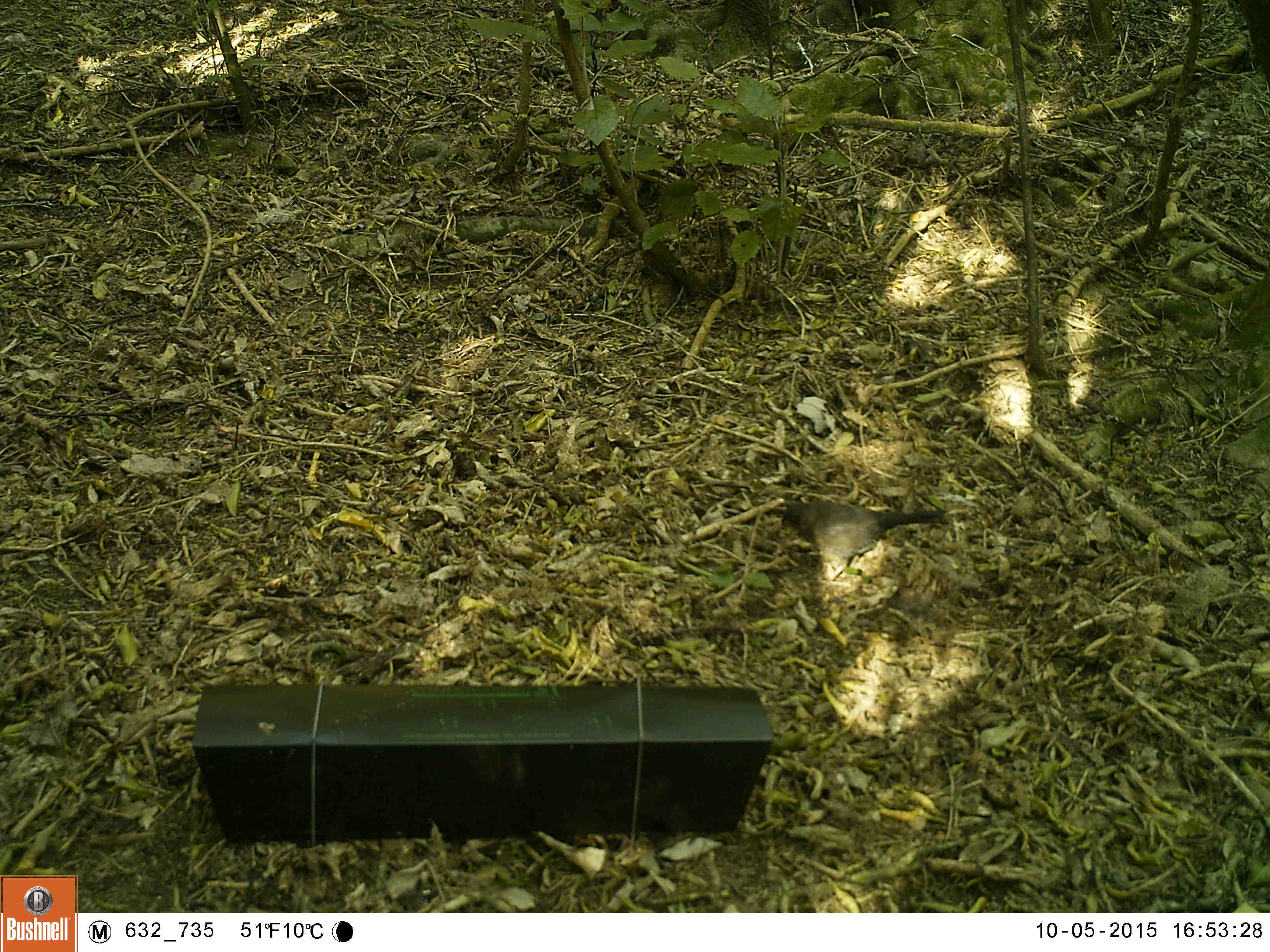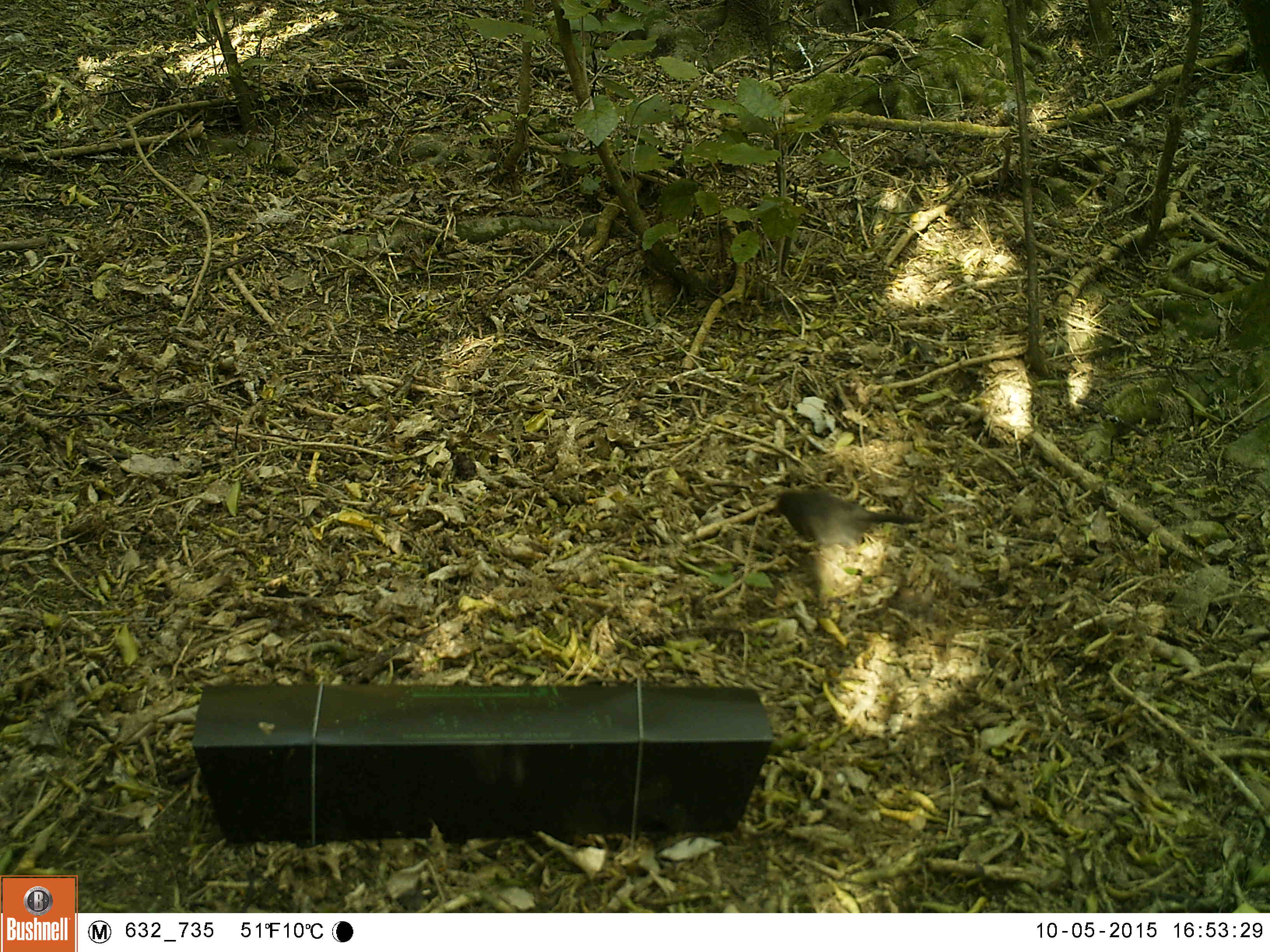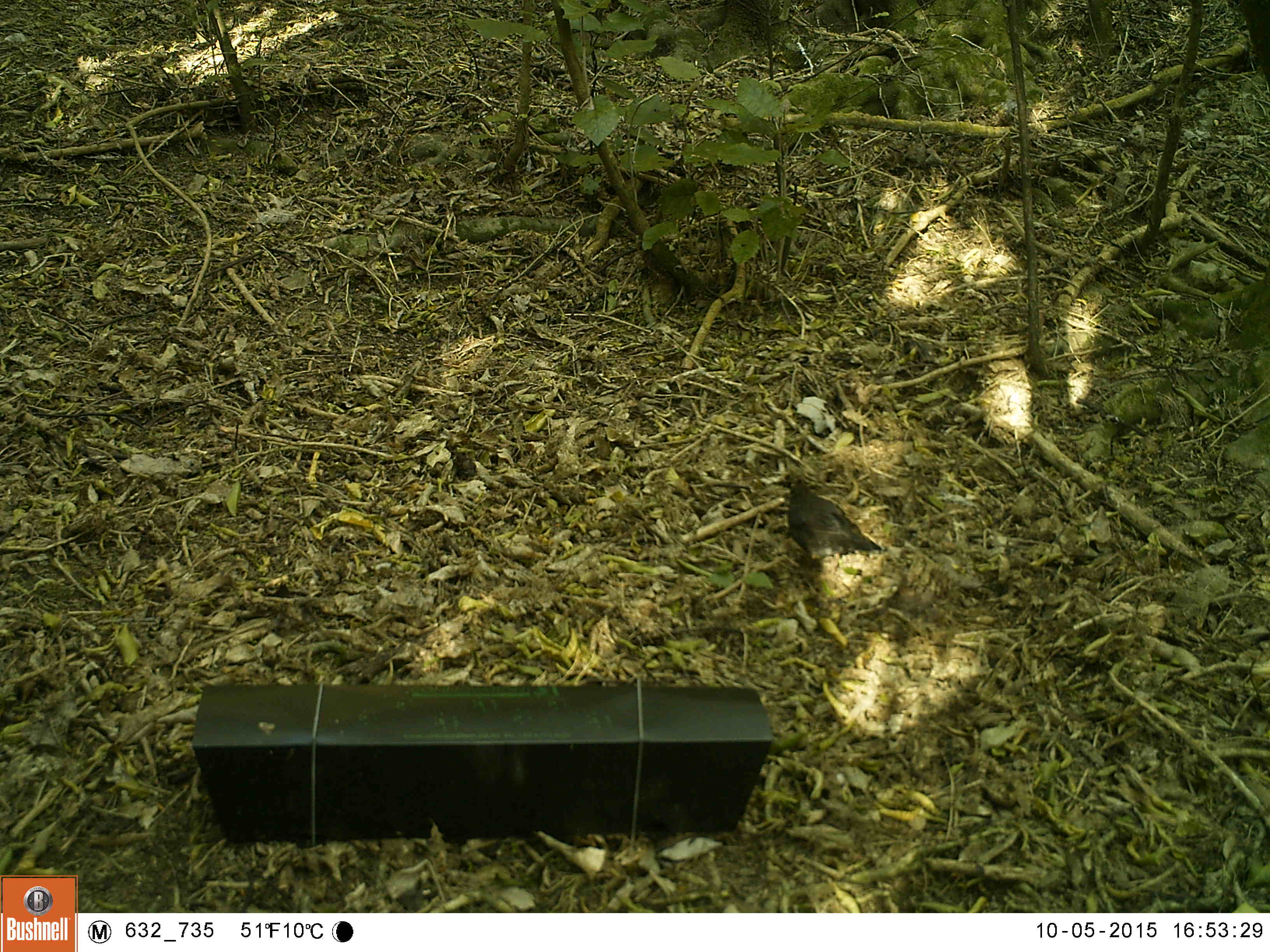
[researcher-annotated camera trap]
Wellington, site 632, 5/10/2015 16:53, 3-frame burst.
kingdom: Animalia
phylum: Chordata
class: Aves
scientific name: Aves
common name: bird